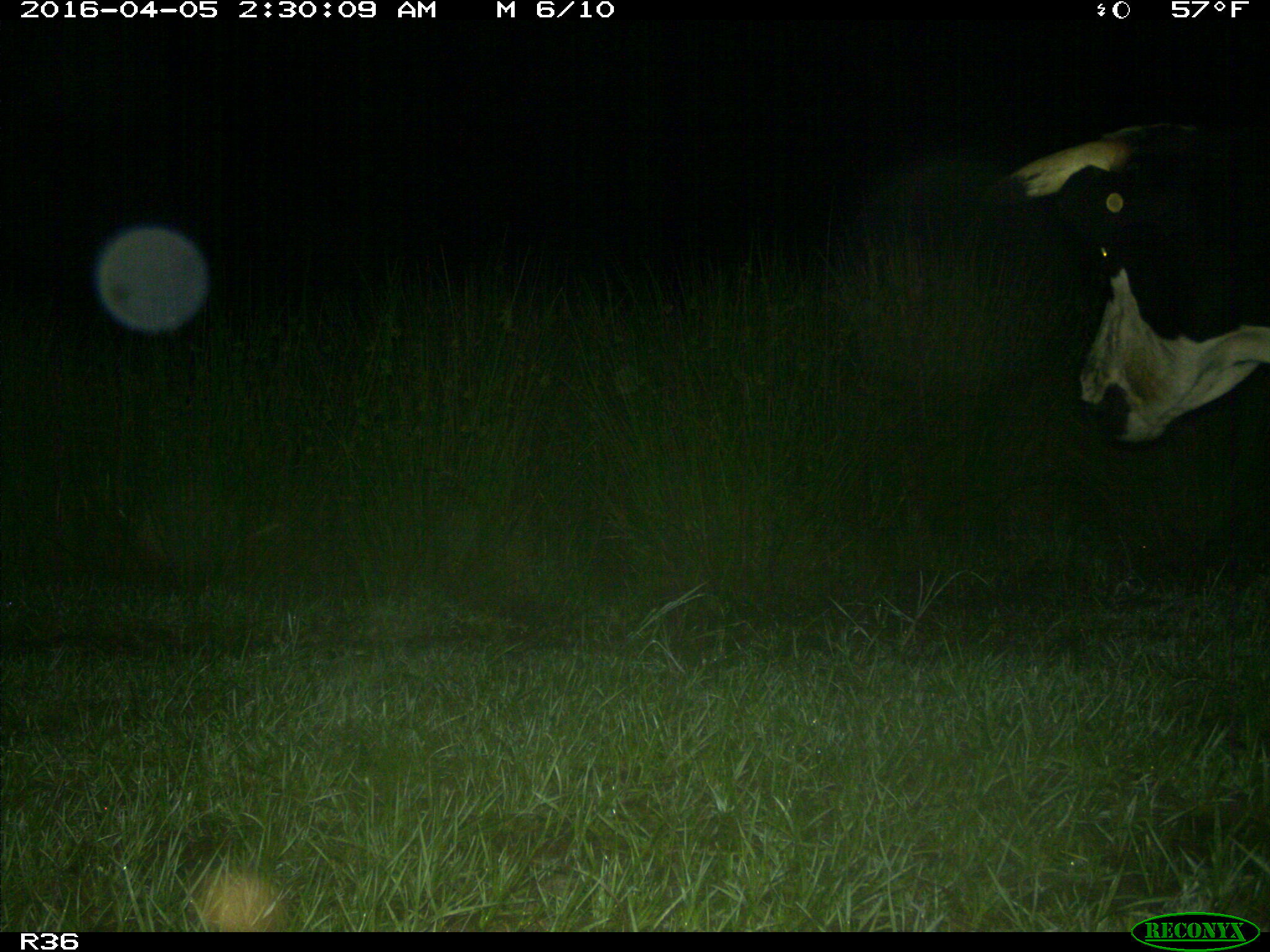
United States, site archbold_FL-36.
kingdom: Animalia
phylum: Chordata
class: Mammalia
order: Artiodactyla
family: Bovidae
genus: Bos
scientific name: Bos taurus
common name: domestic cow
Bos taurus (domestic cow).